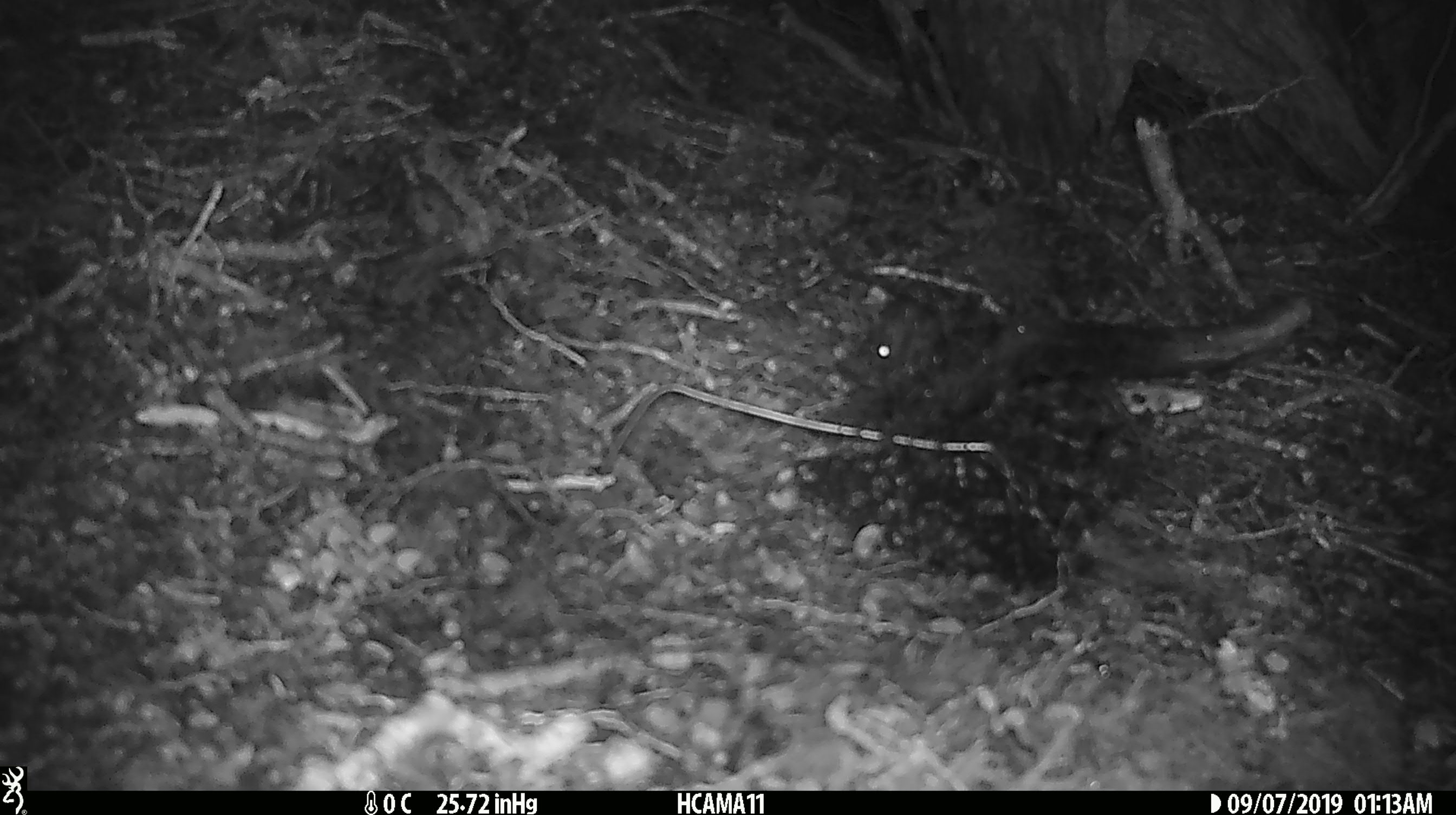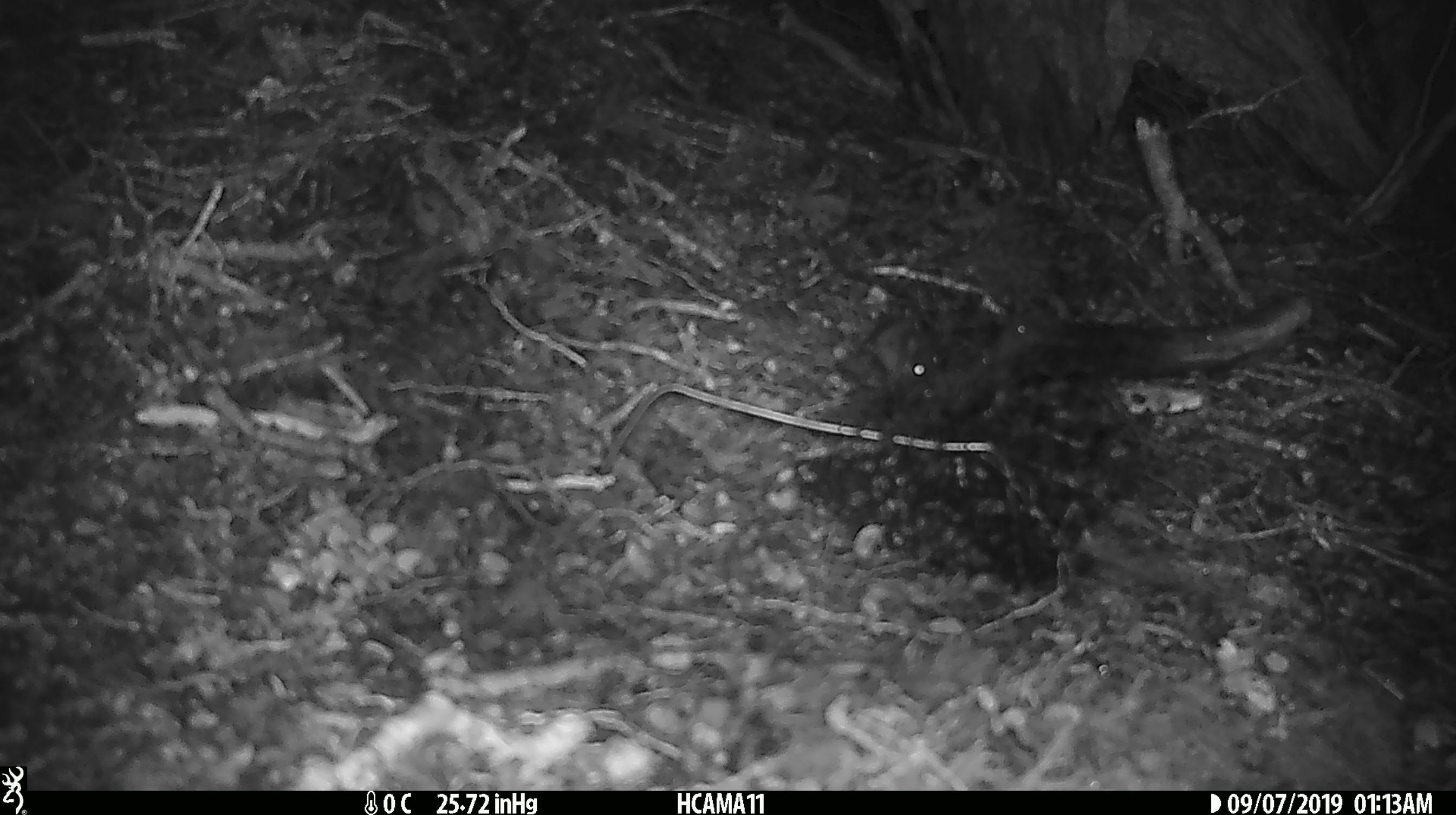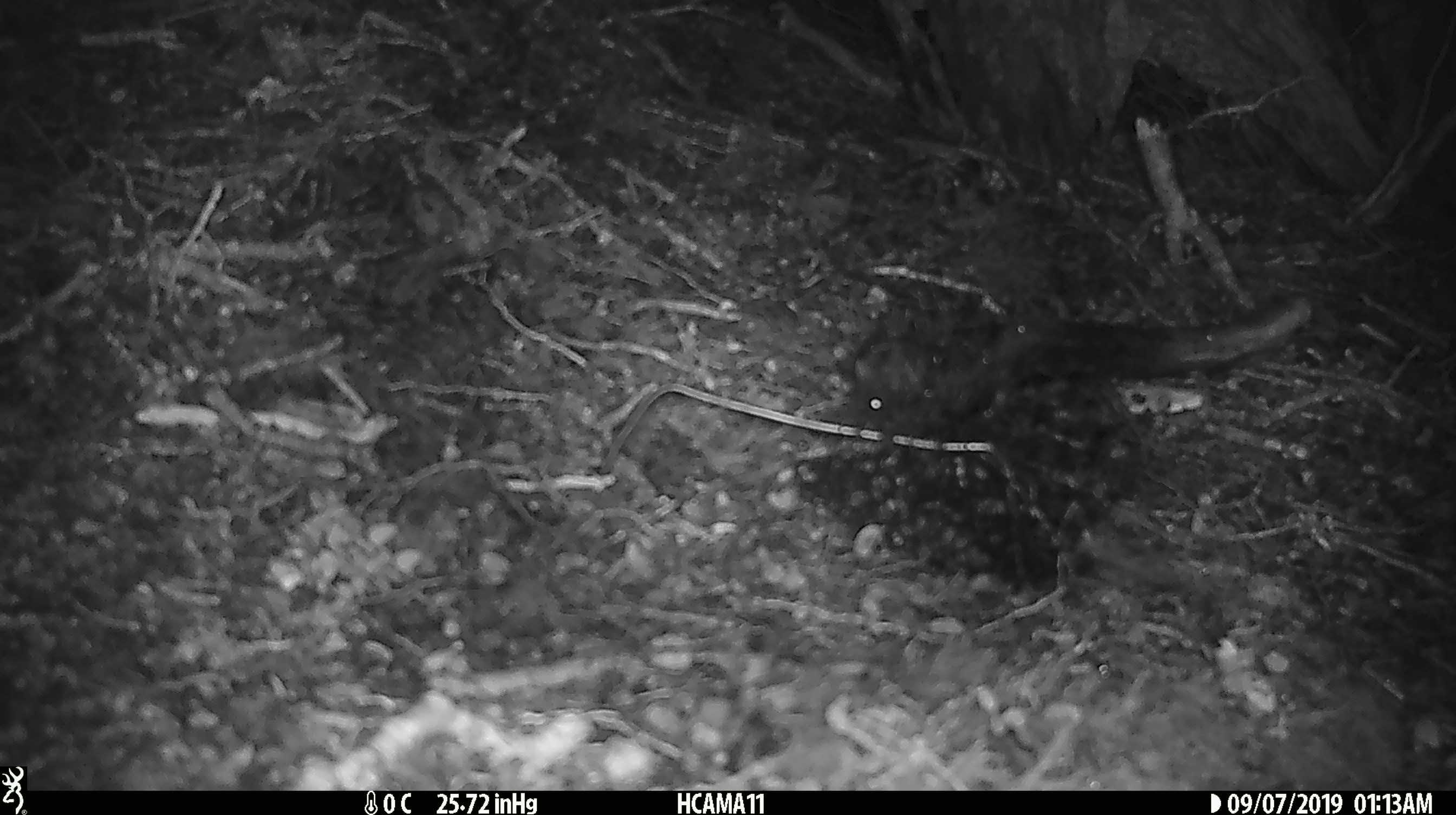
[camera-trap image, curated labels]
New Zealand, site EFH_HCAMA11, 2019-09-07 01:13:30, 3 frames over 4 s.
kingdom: Animalia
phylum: Chordata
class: Mammalia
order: Rodentia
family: Muridae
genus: Mus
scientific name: Mus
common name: mouse